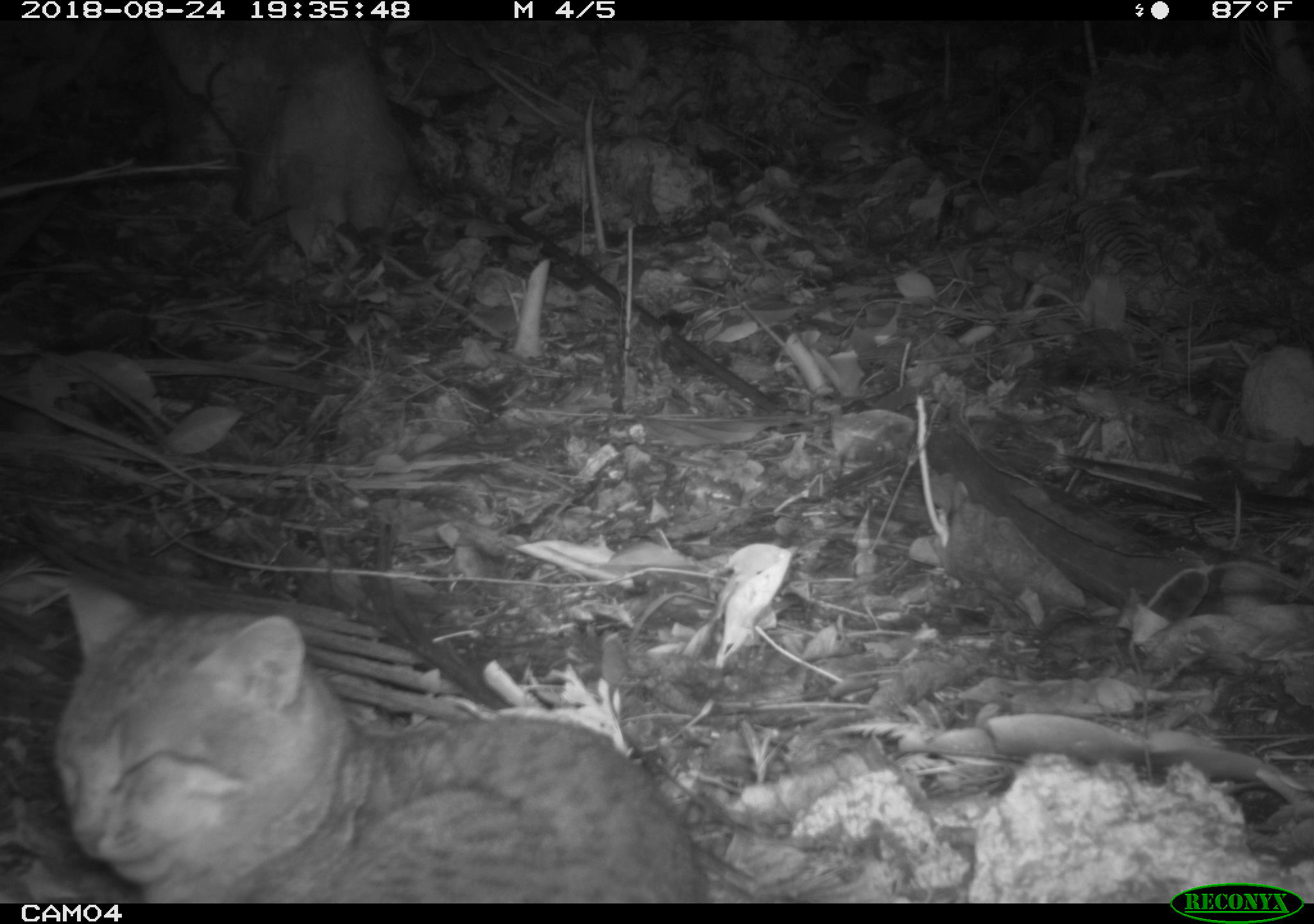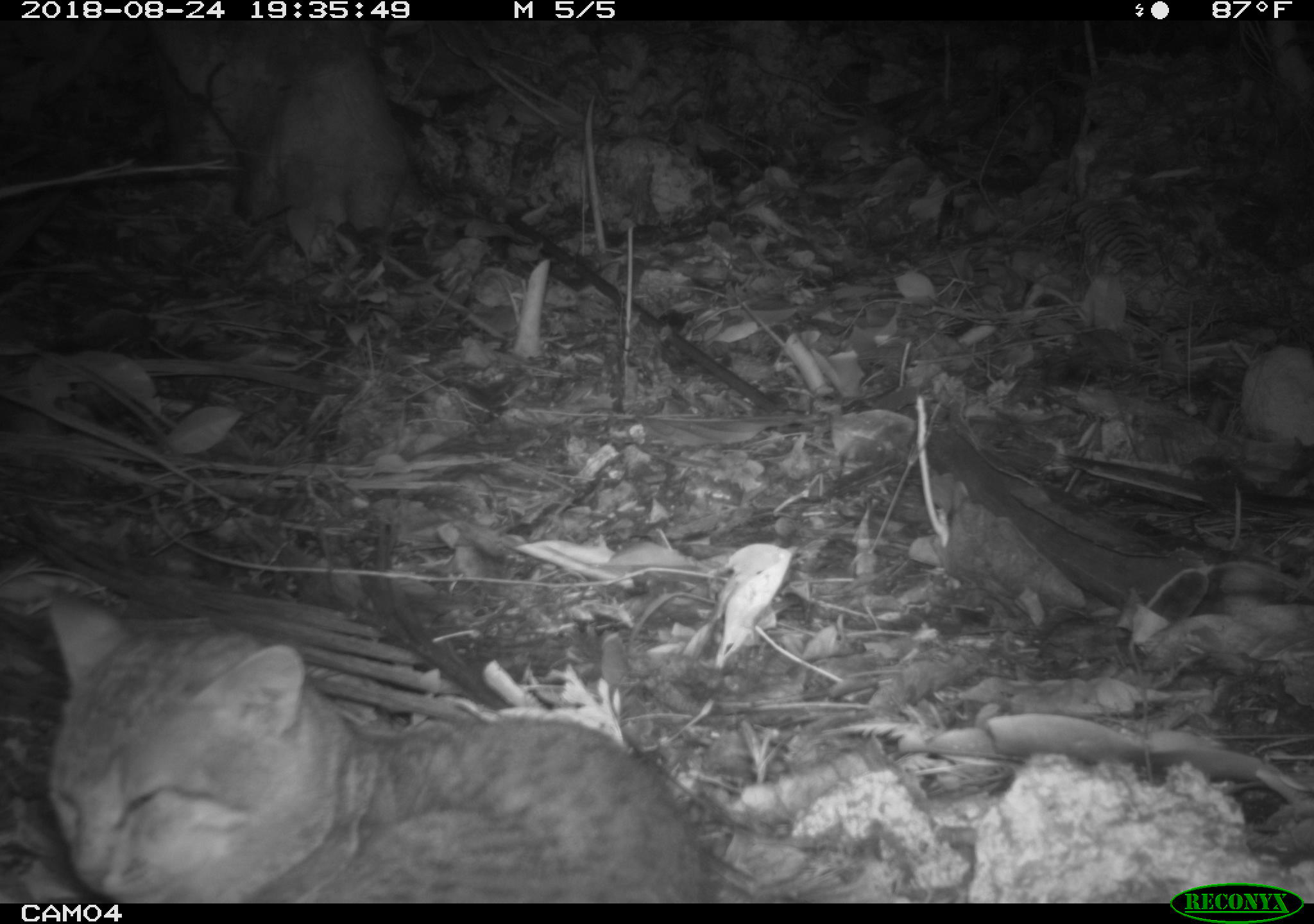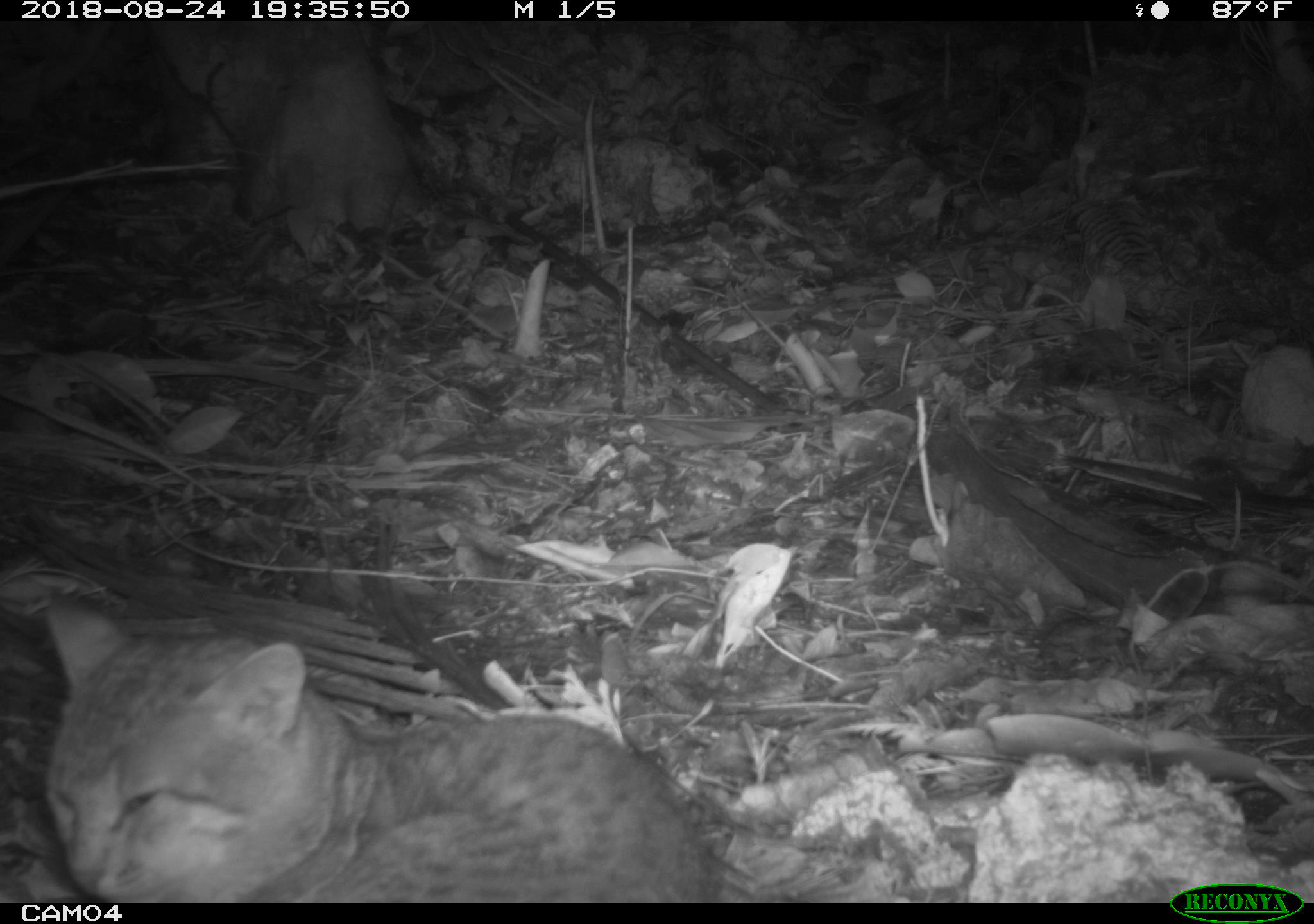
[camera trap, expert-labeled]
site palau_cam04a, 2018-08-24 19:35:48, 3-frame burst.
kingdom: Animalia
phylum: Chordata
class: Mammalia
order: Carnivora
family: Felidae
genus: Felis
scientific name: Felis catus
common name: cat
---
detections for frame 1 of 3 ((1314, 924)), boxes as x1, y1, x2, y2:
cat: 27, 568, 706, 902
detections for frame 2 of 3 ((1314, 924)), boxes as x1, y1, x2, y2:
cat: 39, 595, 708, 901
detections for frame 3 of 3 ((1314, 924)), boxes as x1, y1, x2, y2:
cat: 24, 596, 727, 901